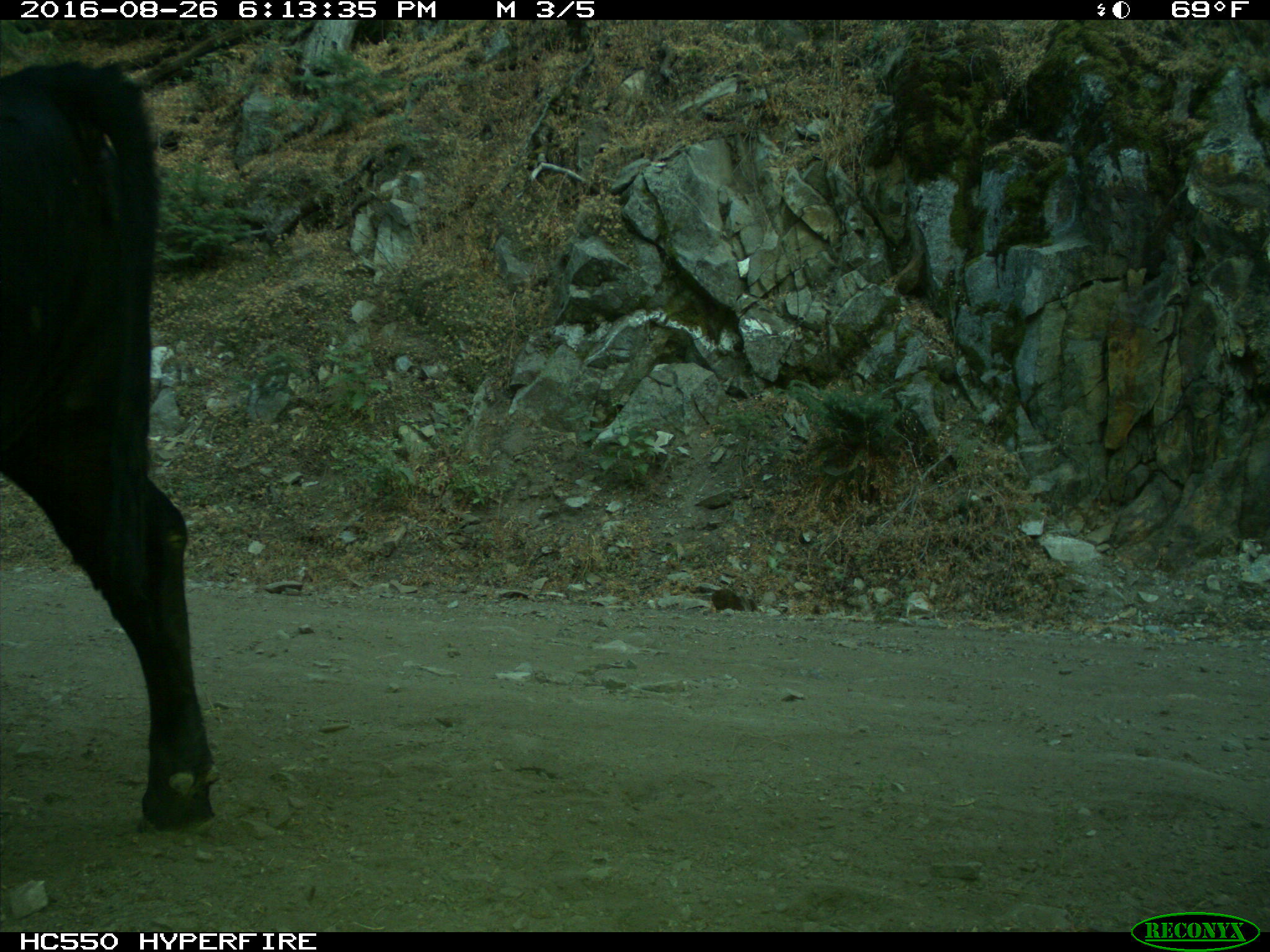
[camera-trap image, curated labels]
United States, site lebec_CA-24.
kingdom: Animalia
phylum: Chordata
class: Mammalia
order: Artiodactyla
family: Bovidae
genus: Bos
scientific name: Bos taurus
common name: domestic cow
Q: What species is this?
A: Bos taurus (domestic cow).